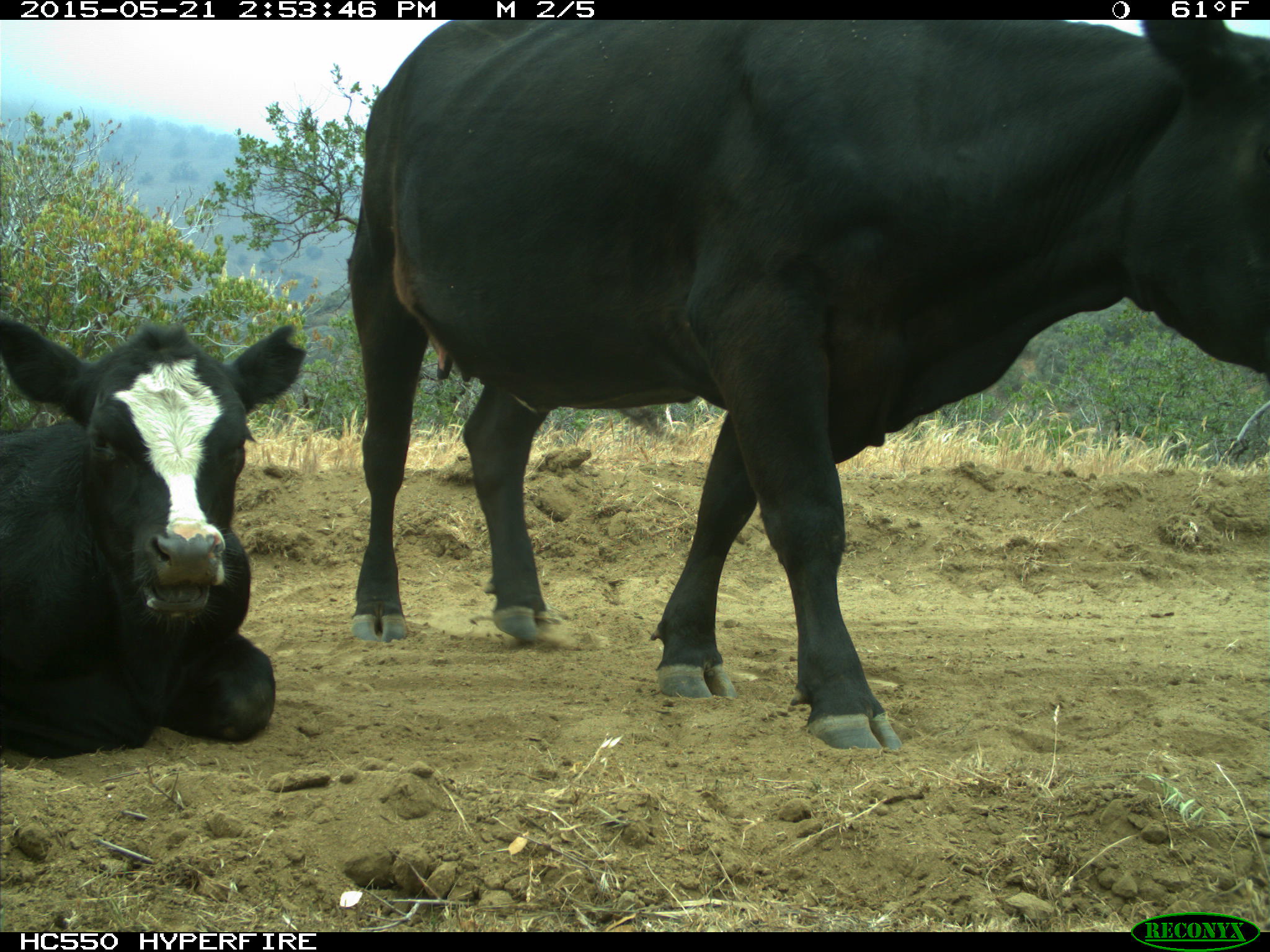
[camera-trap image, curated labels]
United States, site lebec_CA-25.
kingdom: Animalia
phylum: Chordata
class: Mammalia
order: Artiodactyla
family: Bovidae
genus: Bos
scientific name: Bos taurus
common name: domestic cow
Bos taurus (domestic cow).